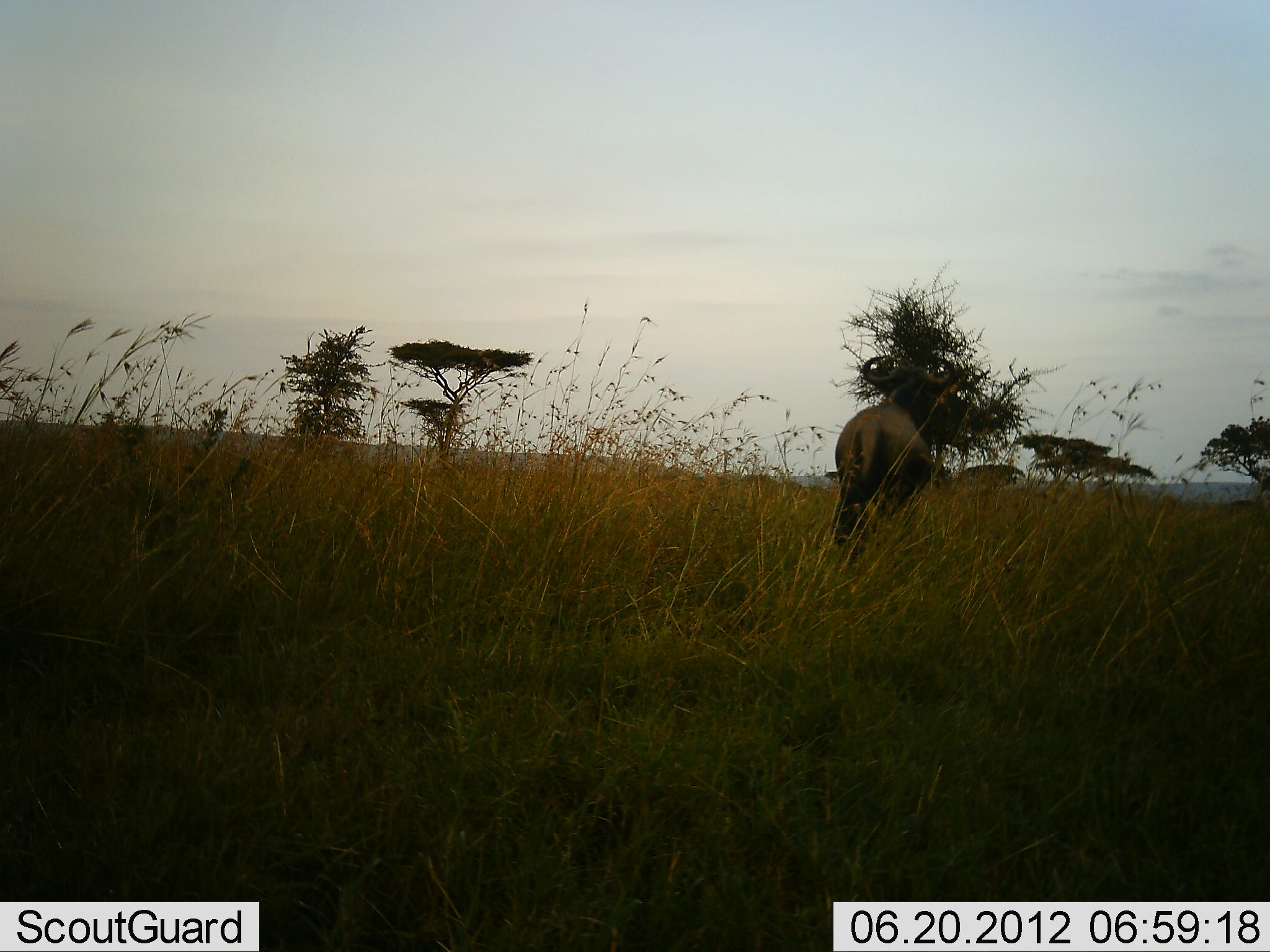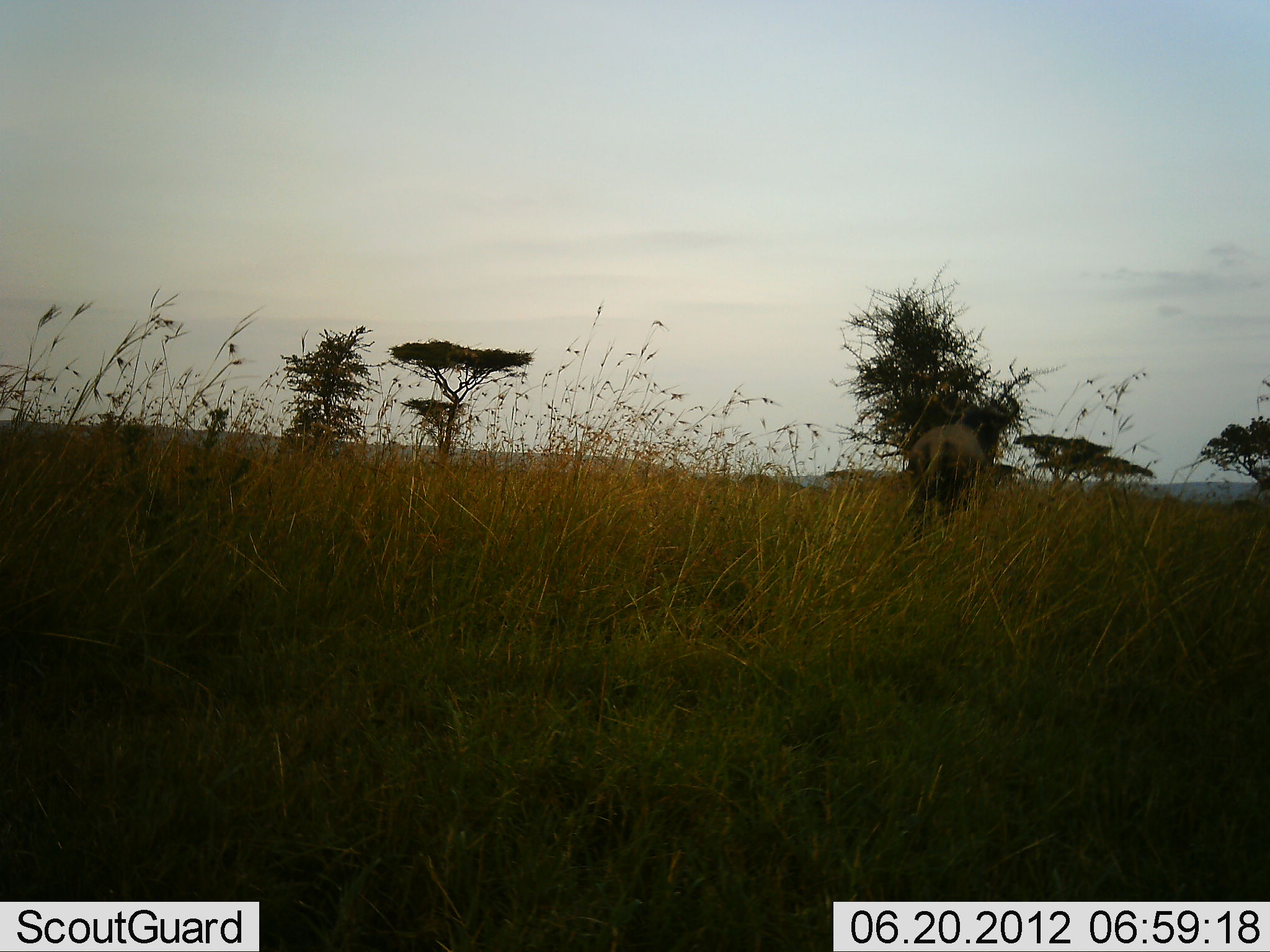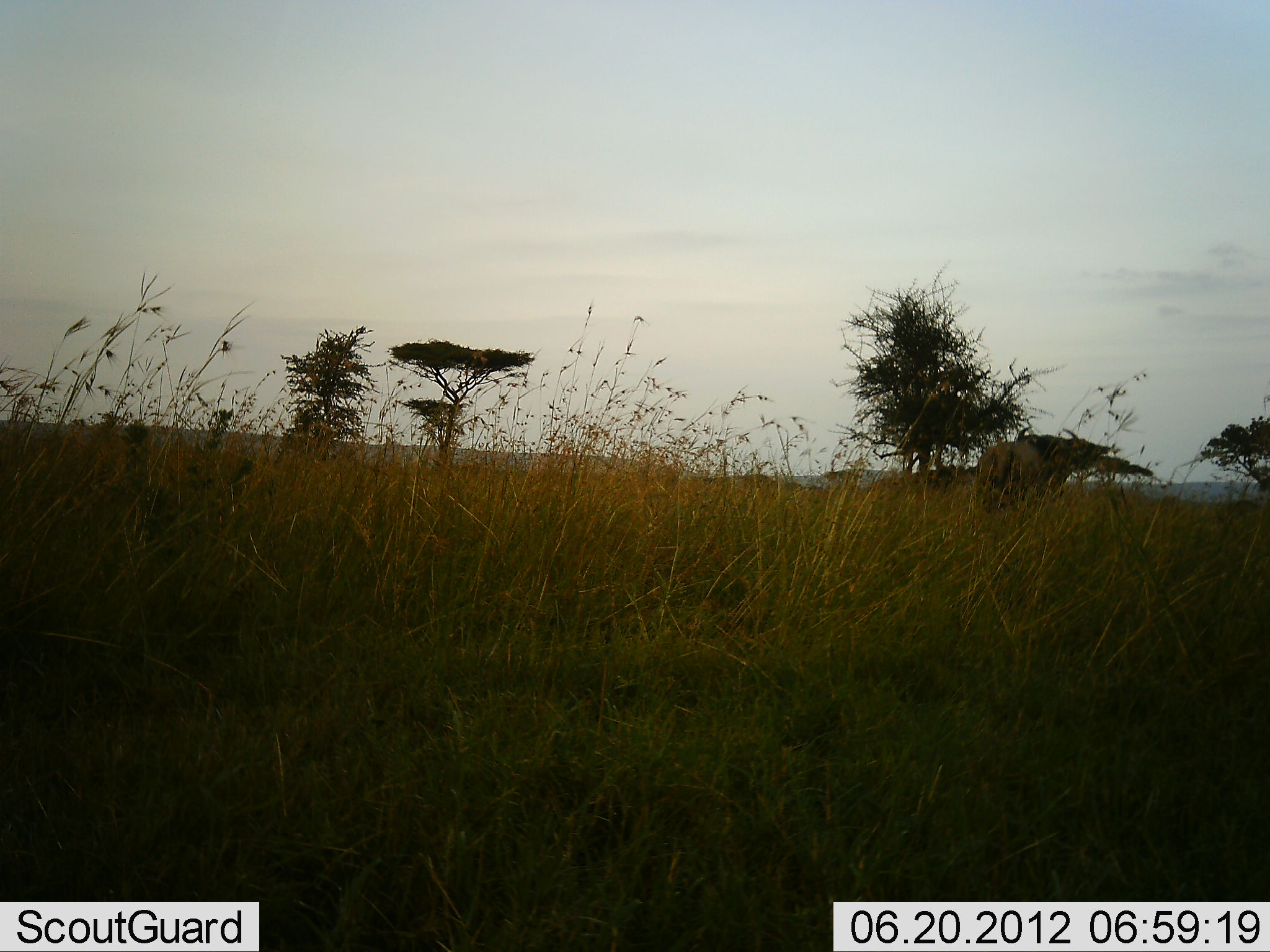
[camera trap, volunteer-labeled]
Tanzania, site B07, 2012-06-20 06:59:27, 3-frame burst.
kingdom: Animalia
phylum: Chordata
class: Mammalia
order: Artiodactyla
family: Bovidae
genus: Connochaetes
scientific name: Connochaetes taurinus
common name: blue wildebeest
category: wildebeest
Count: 1.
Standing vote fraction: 20%.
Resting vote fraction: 0%.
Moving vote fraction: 80%.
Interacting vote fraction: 0%.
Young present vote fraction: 0%.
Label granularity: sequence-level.